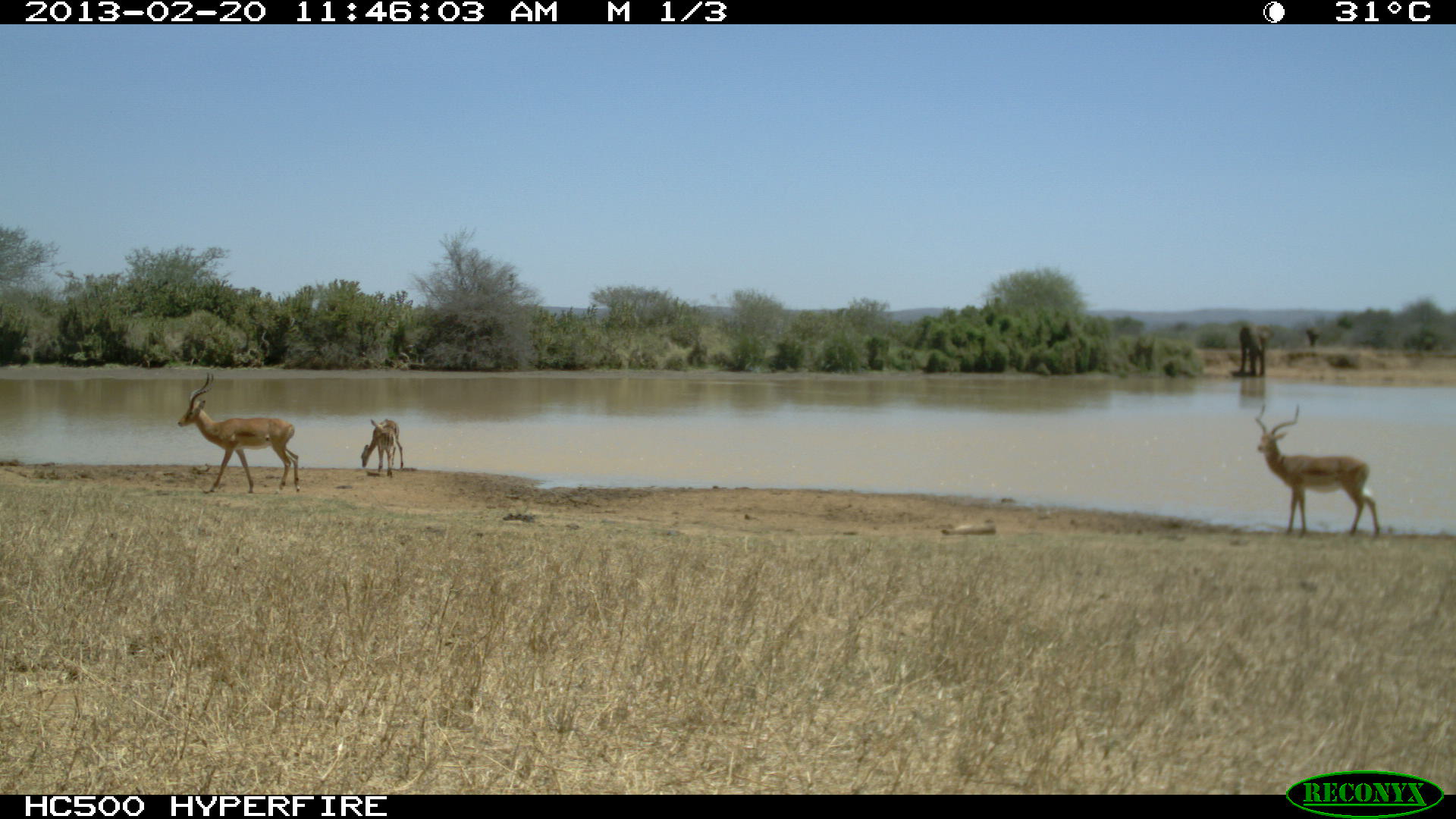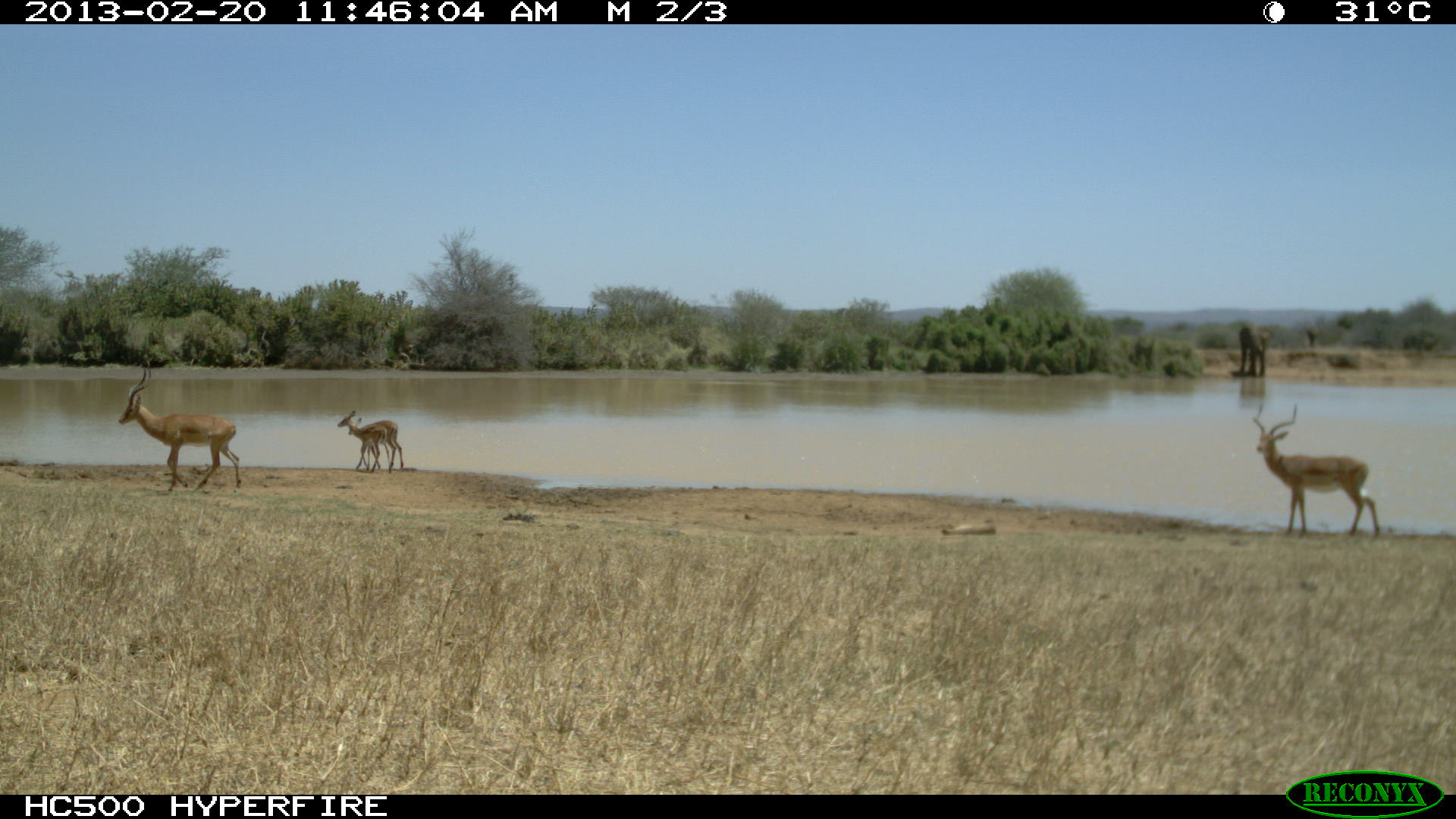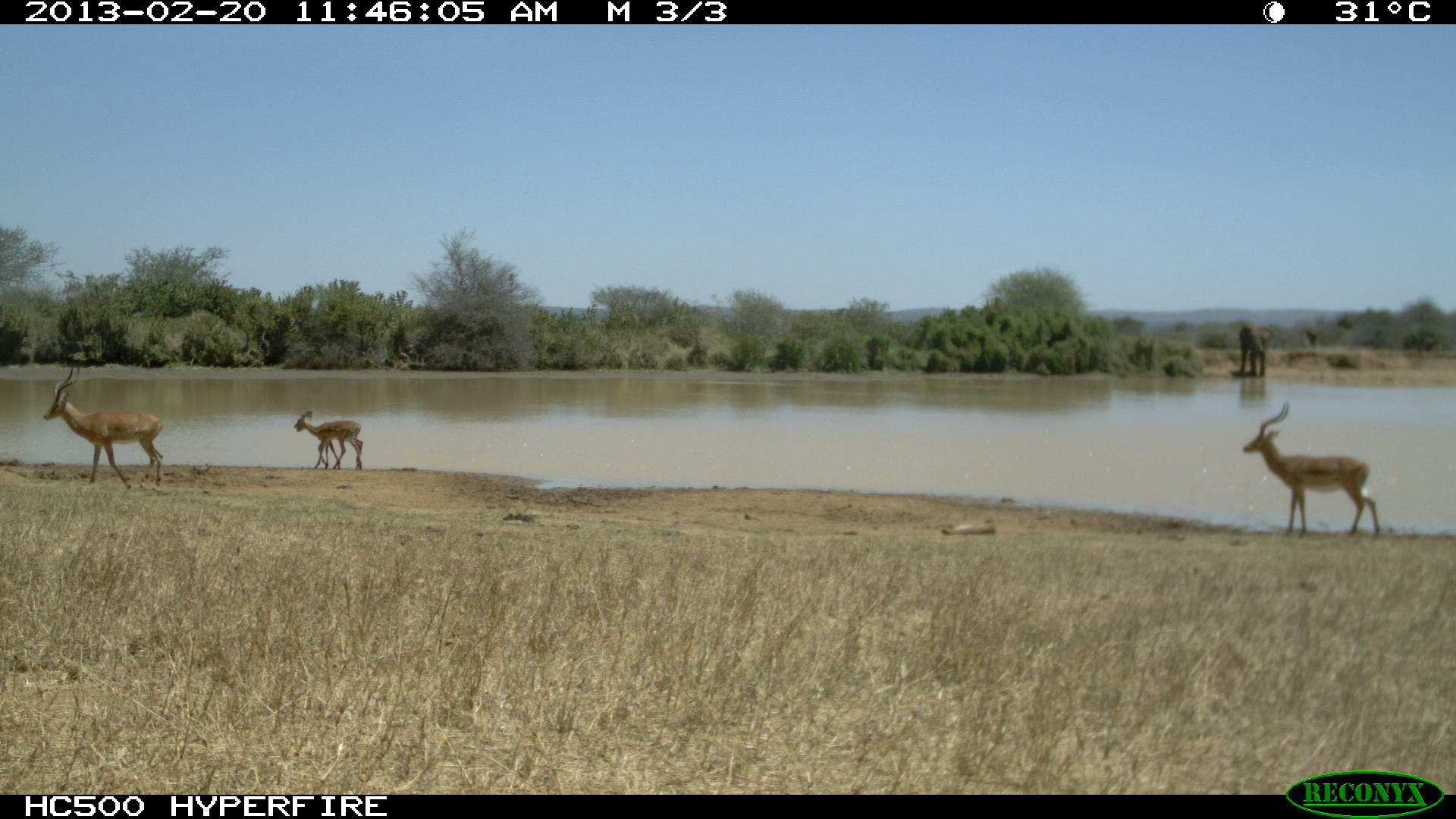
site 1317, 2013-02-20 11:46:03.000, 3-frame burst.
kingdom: Animalia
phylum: Chordata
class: Mammalia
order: Artiodactyla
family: Bovidae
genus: Aepyceros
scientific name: Aepyceros melampus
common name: impala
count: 6